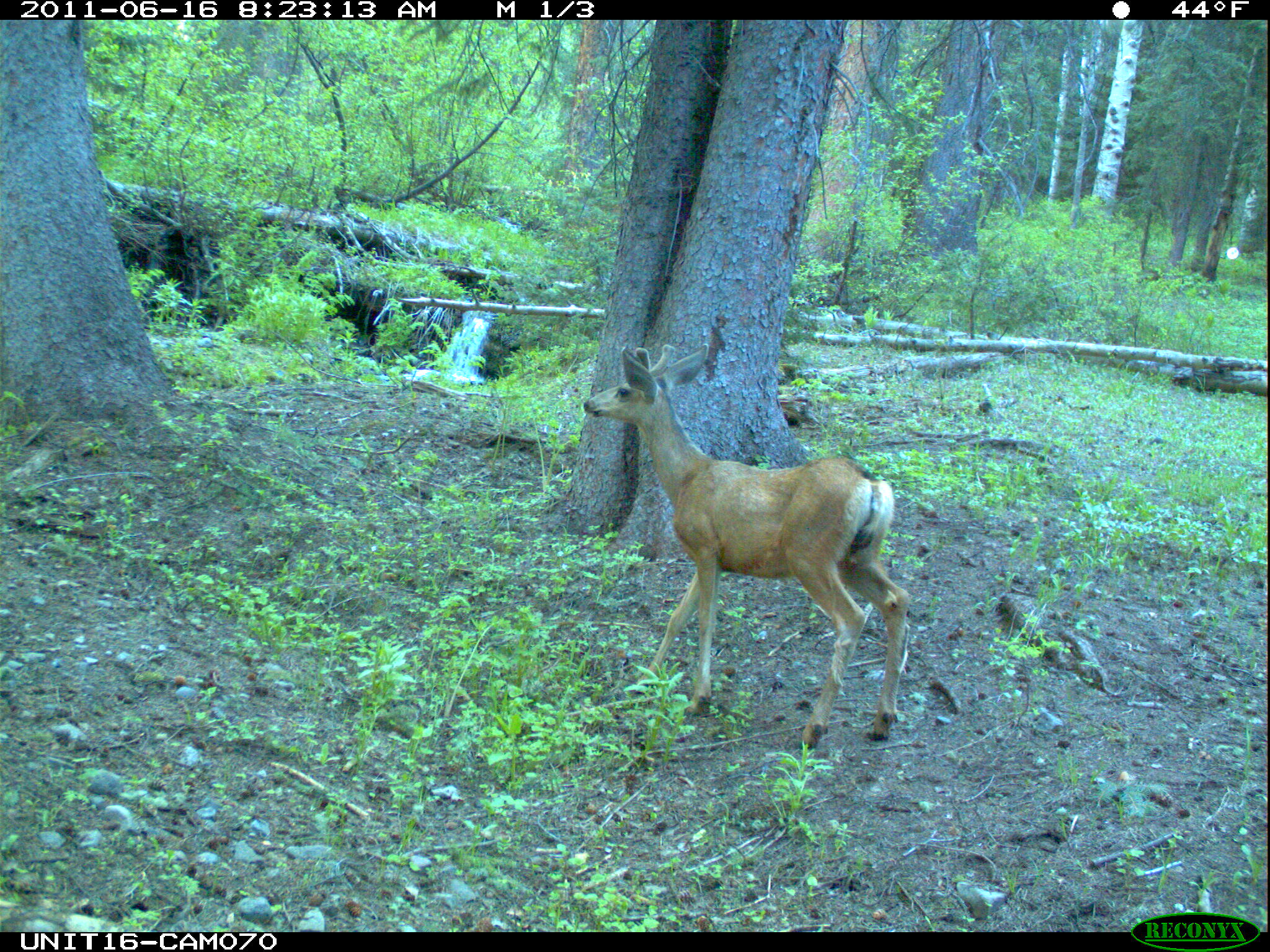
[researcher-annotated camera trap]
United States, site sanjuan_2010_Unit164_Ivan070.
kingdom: Animalia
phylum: Chordata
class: Mammalia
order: Artiodactyla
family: Cervidae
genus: Odocoileus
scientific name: Odocoileus hemionus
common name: mule deer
Odocoileus hemionus (mule deer).